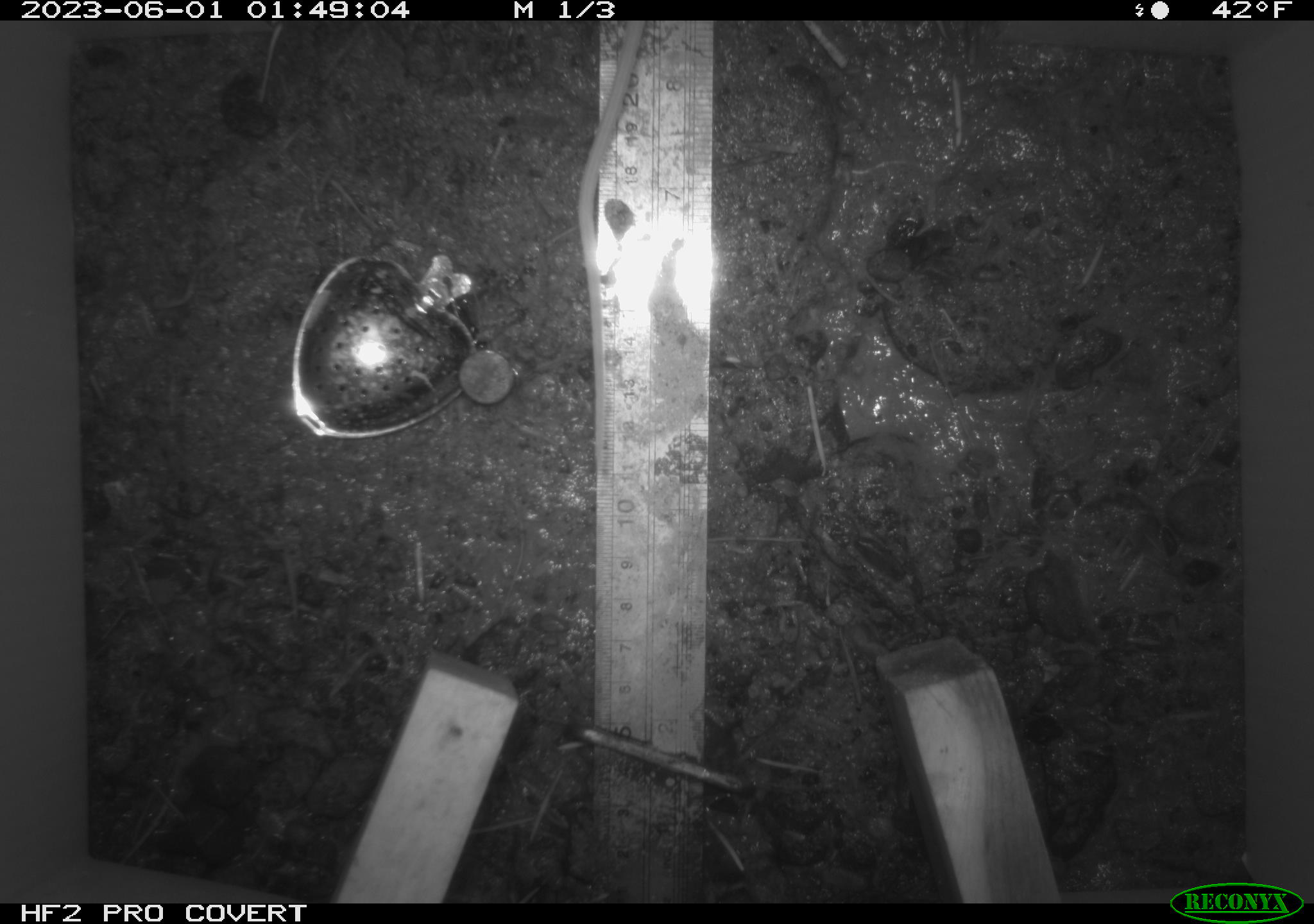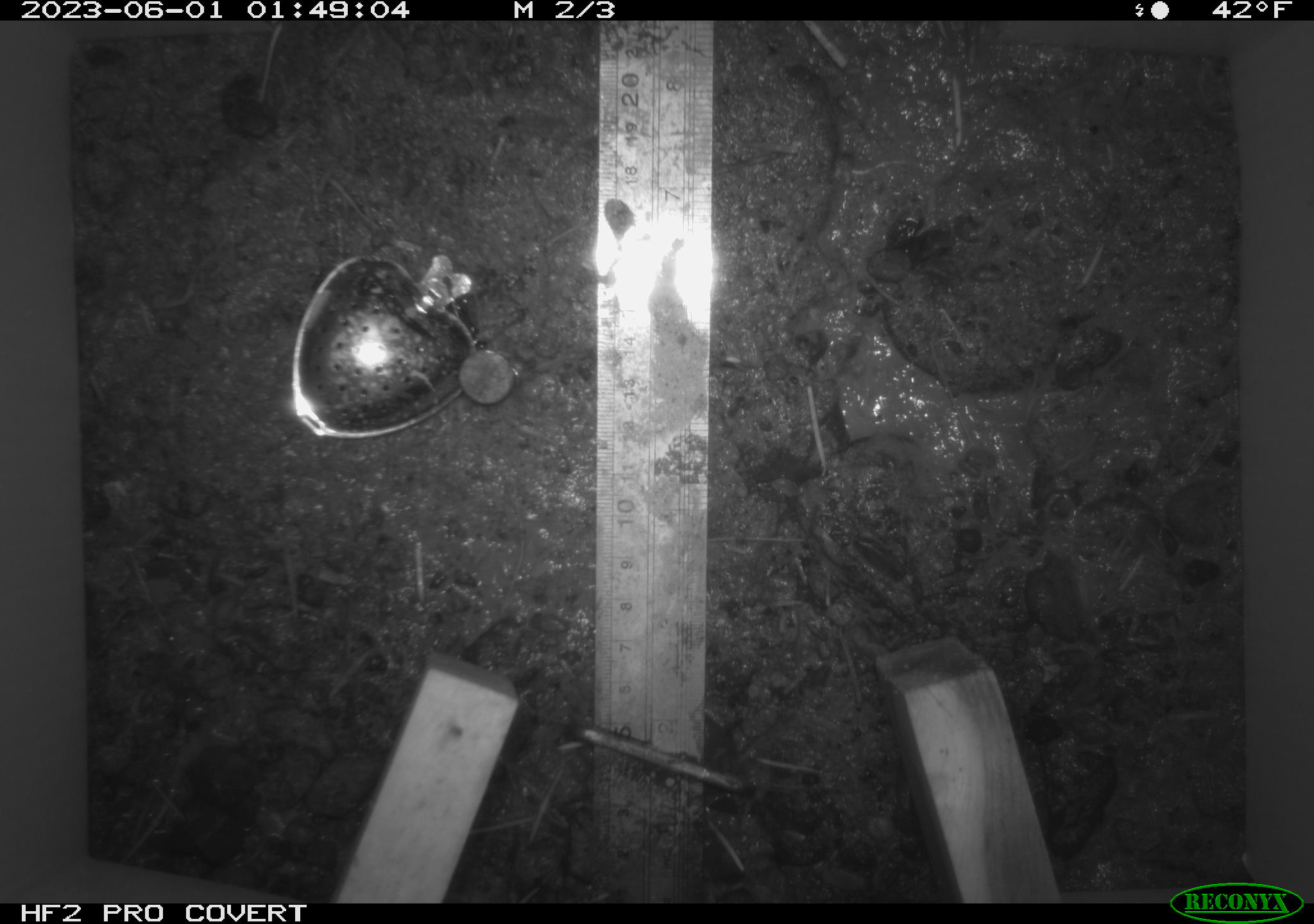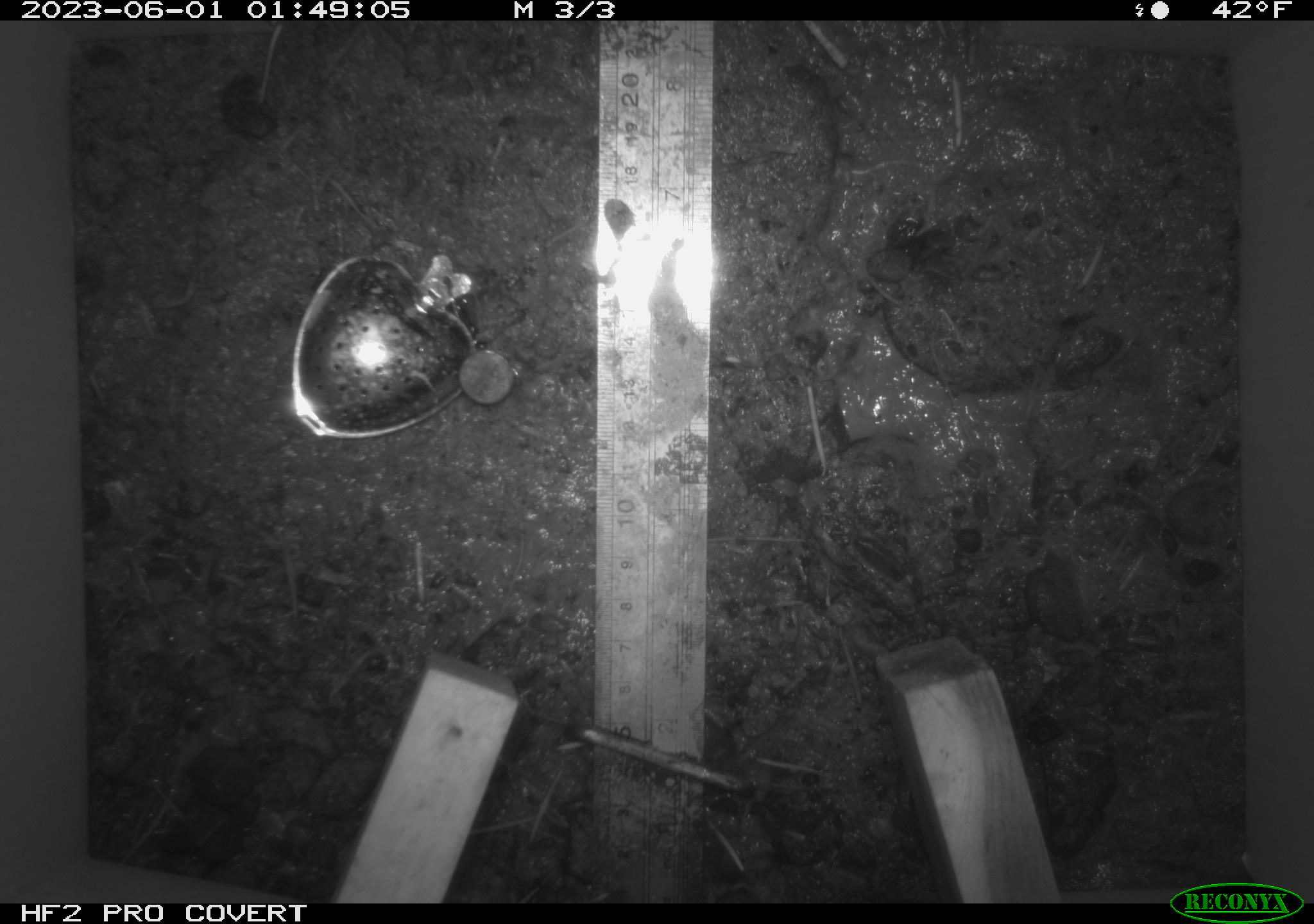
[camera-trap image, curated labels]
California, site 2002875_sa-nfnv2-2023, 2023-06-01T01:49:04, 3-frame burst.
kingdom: Animalia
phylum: Chordata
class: Mammalia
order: Rodentia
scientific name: Rodentia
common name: mouse species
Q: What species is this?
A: Mouse species (Rodentia).